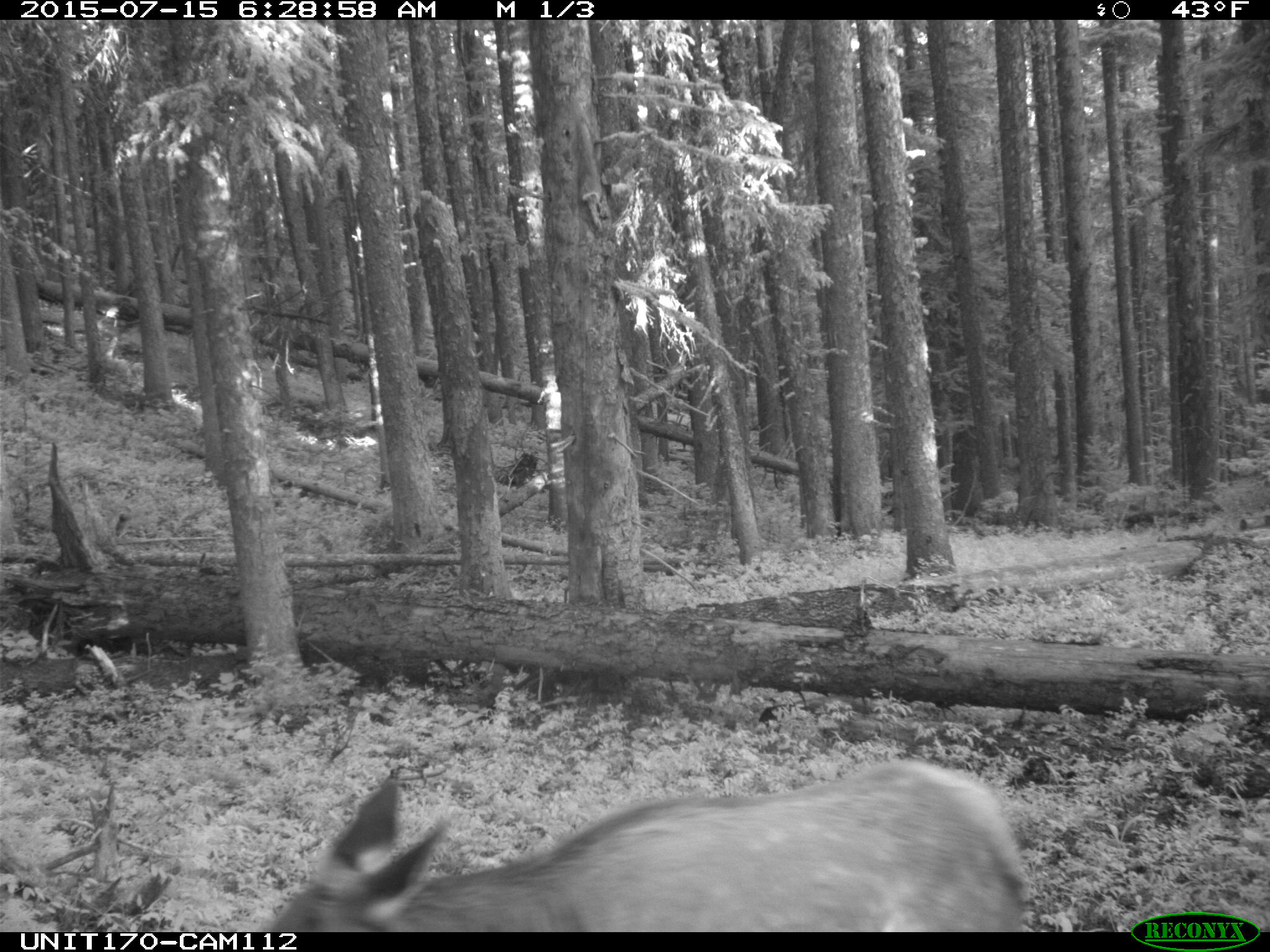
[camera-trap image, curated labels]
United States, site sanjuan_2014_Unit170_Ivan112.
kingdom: Animalia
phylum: Chordata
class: Mammalia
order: Artiodactyla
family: Cervidae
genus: Cervus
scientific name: Cervus elaphus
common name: red deer